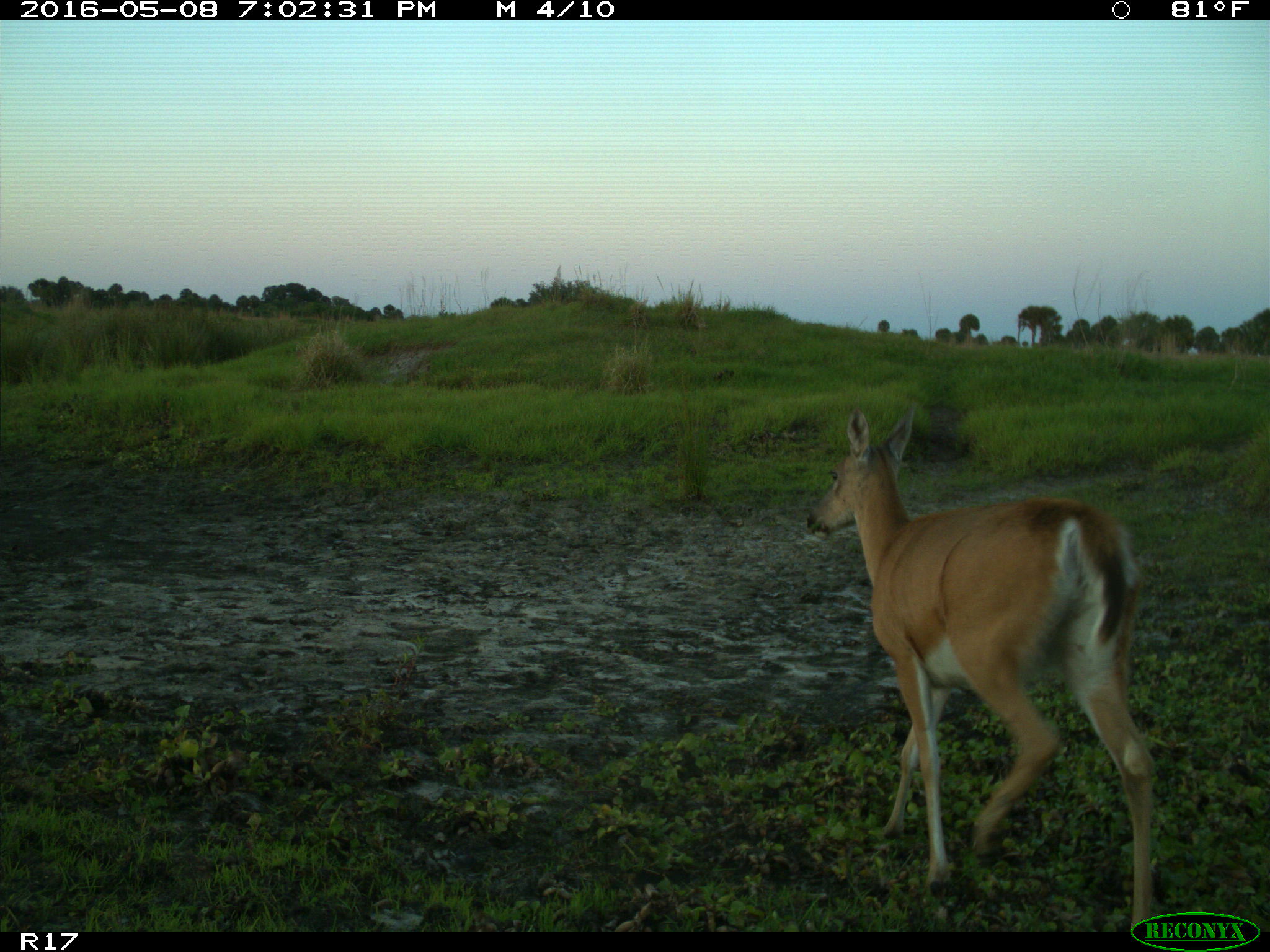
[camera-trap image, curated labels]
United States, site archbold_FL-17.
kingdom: Animalia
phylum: Chordata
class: Mammalia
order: Artiodactyla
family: Cervidae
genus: Odocoileus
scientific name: Odocoileus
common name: deer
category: unidentified deer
Unidentified deer (deer) (Odocoileus).